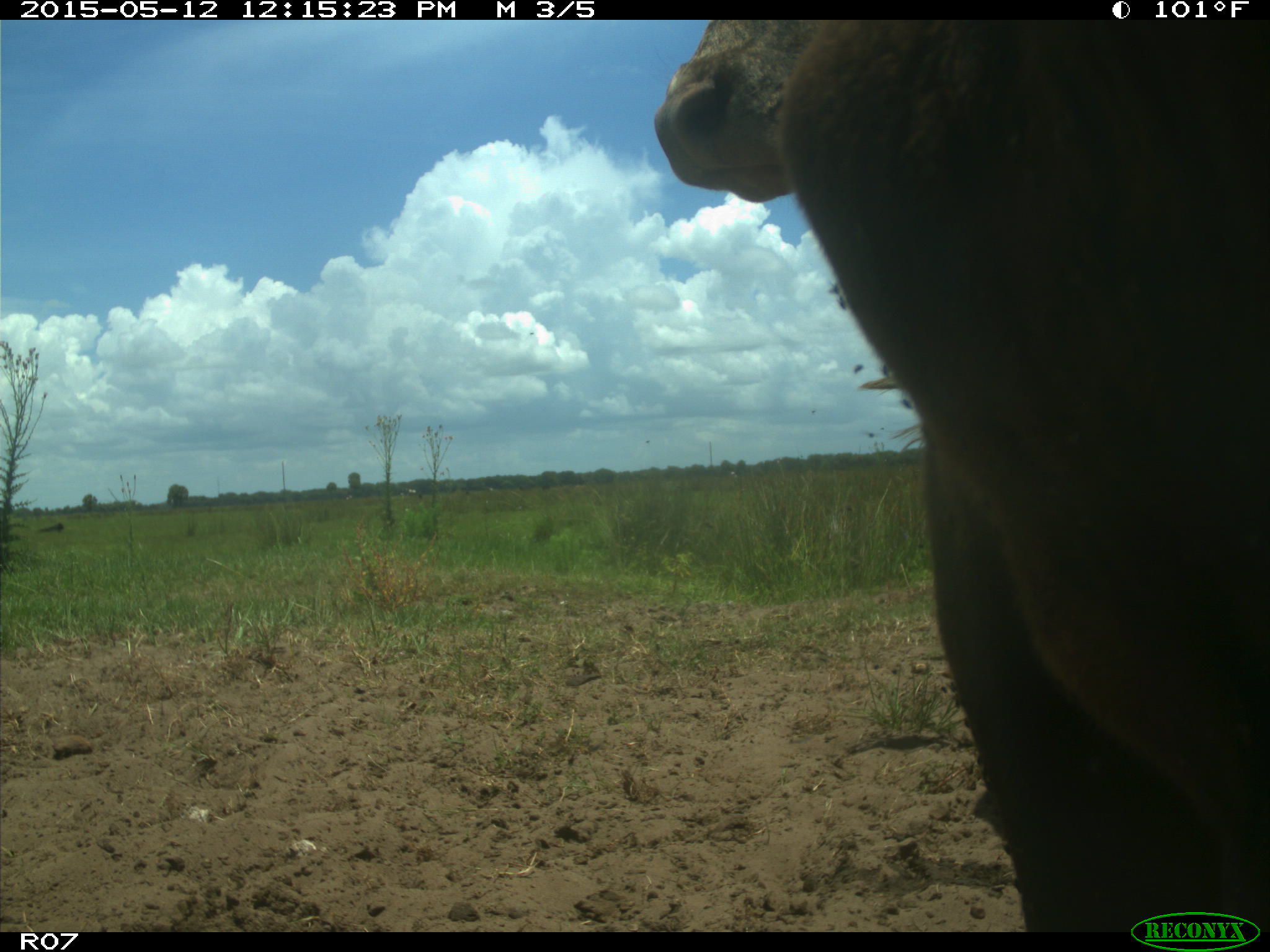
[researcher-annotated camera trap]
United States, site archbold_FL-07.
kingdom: Animalia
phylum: Chordata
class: Mammalia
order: Artiodactyla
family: Bovidae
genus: Bos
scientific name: Bos taurus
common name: domestic cow